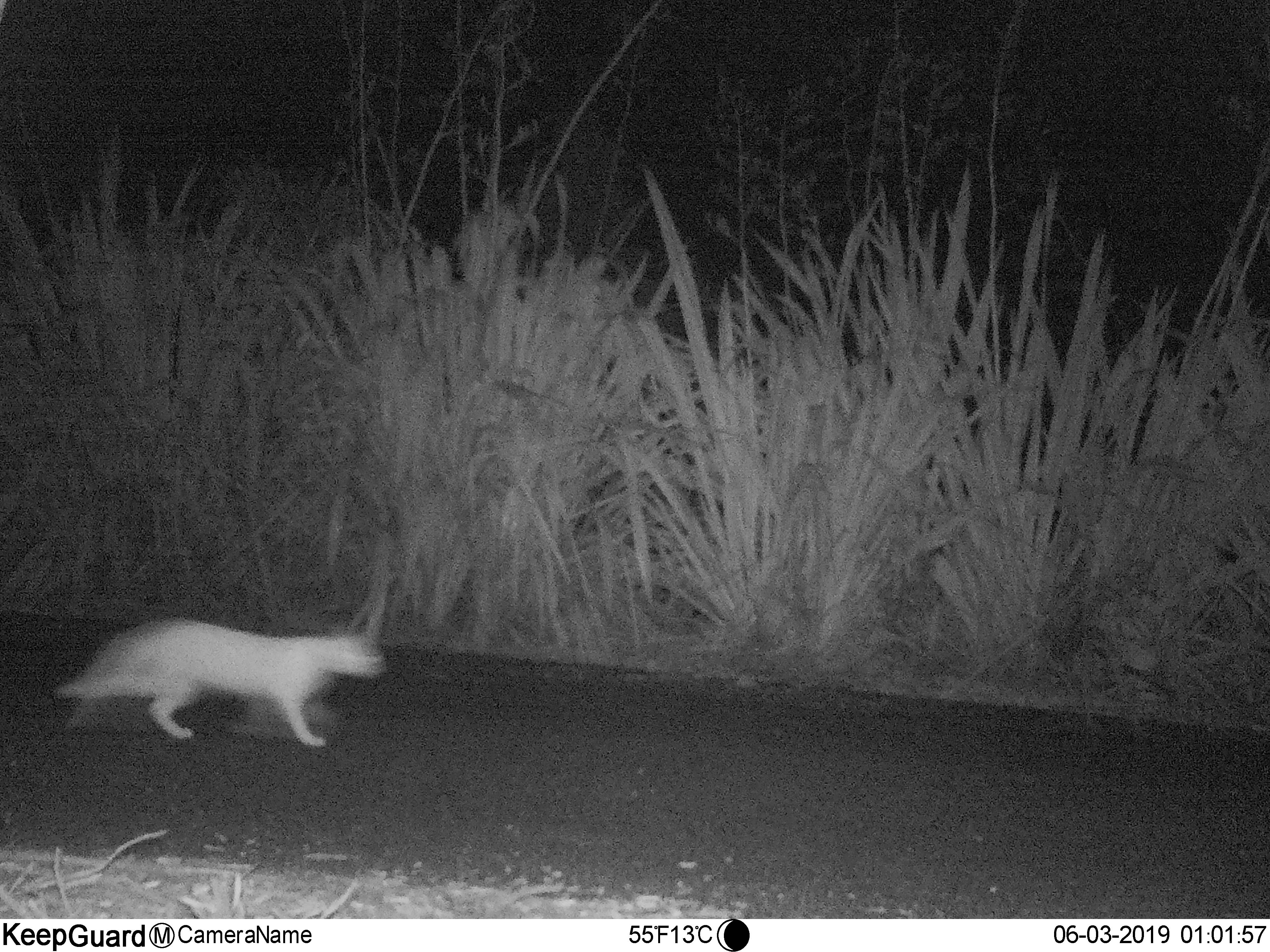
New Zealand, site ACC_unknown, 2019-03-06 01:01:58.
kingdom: Animalia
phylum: Chordata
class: Mammalia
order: Carnivora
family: Felidae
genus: Felis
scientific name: Felis catus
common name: domestic cat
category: cat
Cat (domestic cat) (Felis catus).